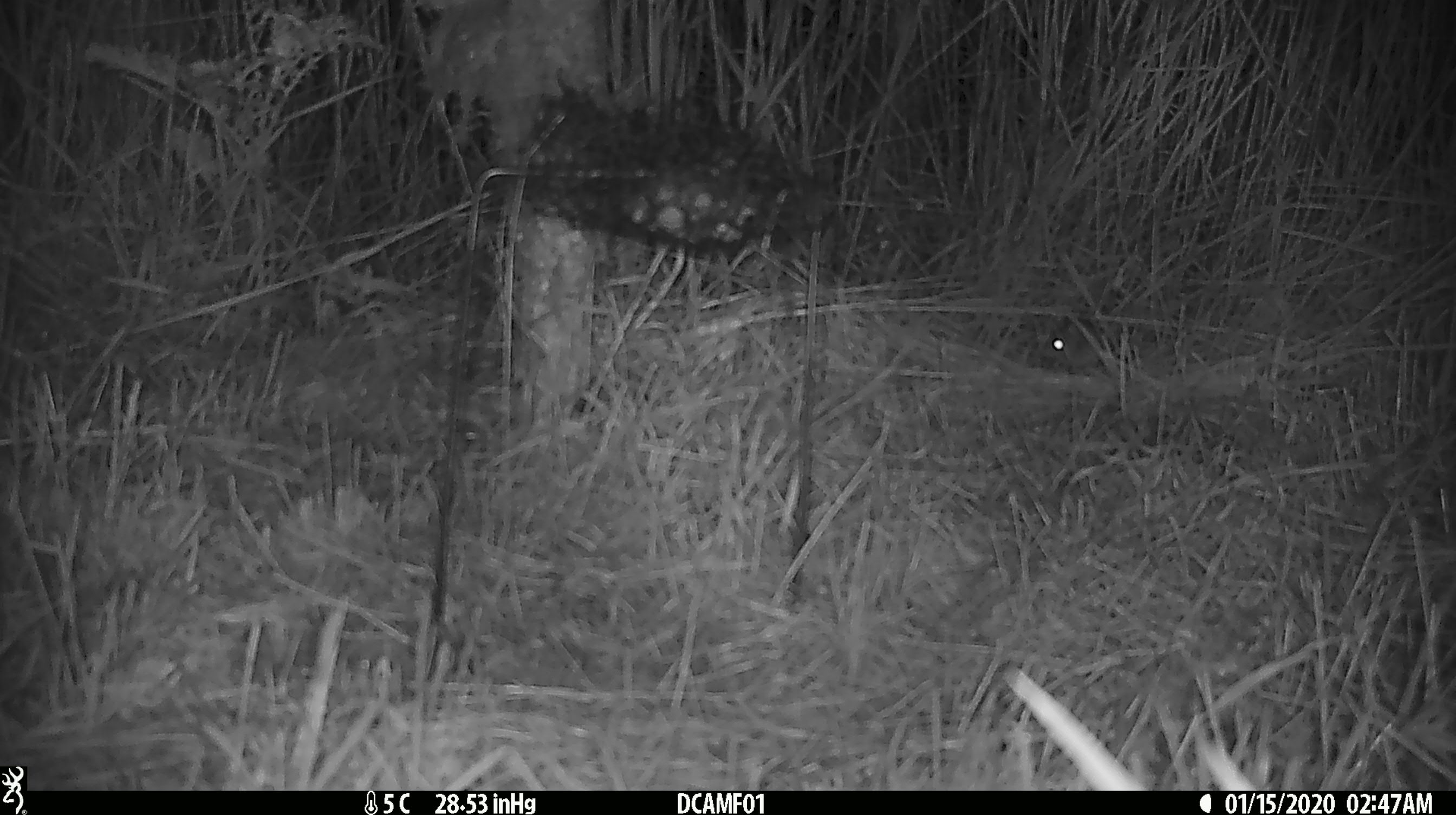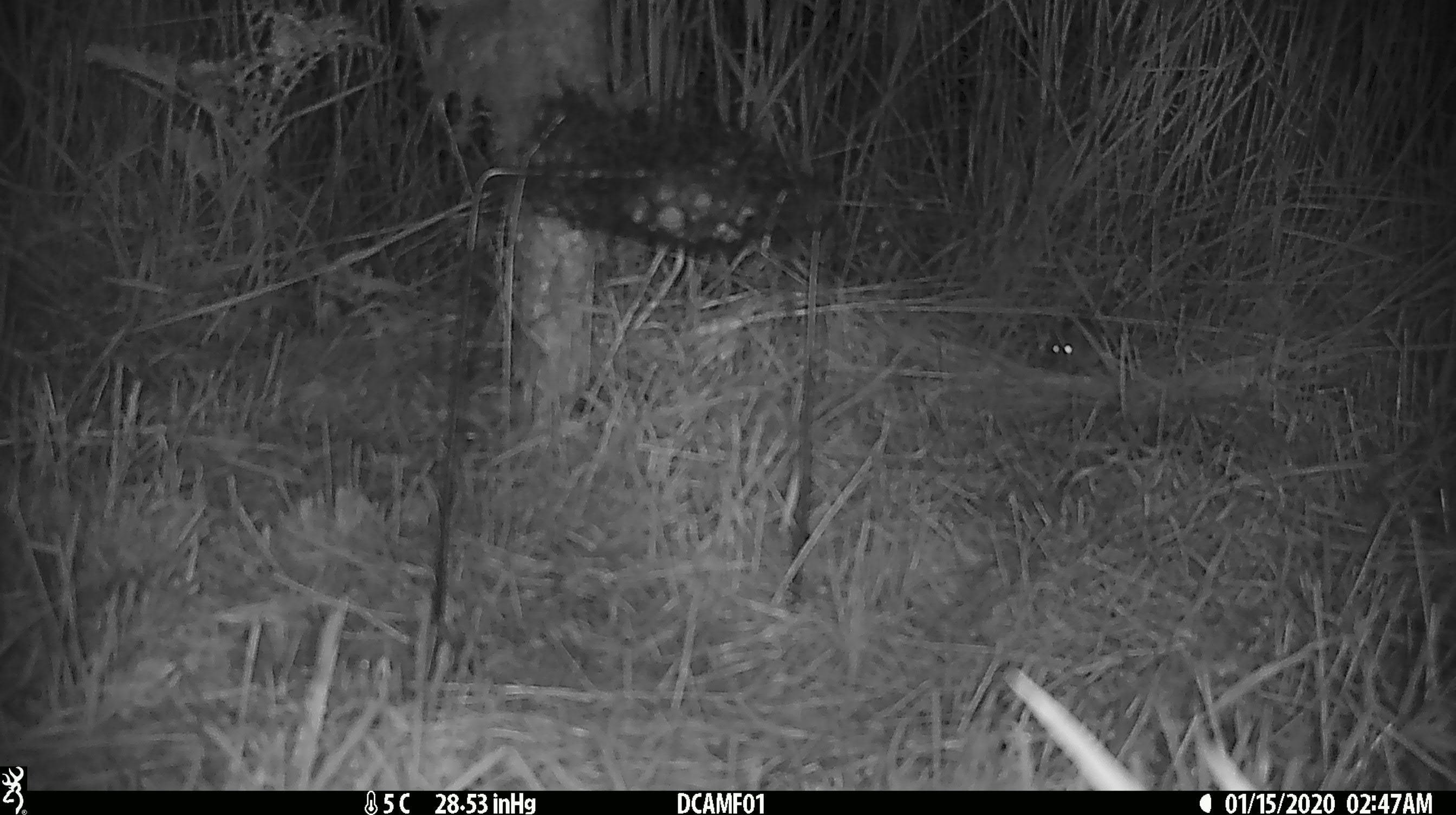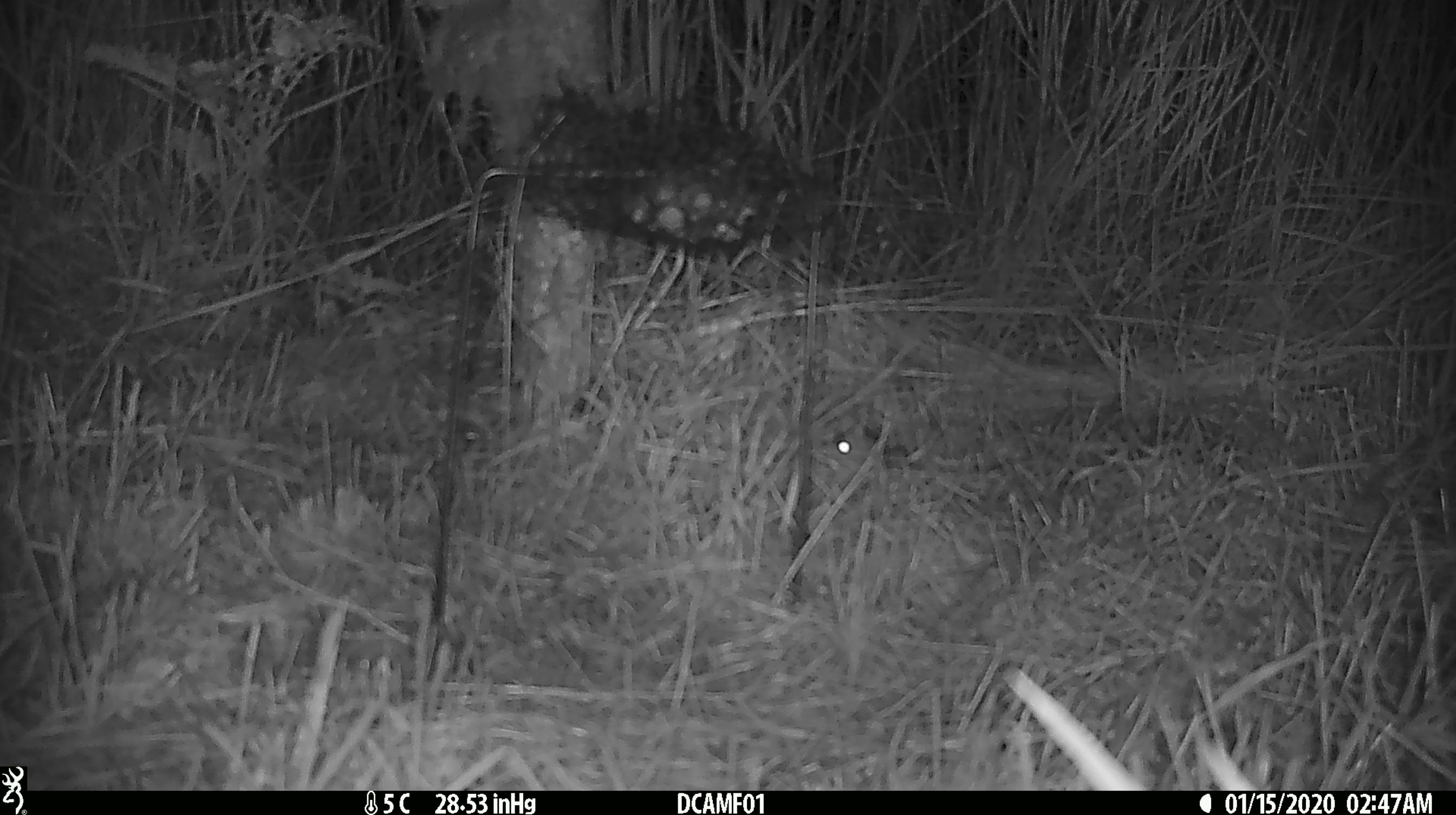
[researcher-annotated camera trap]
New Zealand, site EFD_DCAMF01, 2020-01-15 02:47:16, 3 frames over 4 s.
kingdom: Animalia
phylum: Chordata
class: Mammalia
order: Rodentia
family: Muridae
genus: Mus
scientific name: Mus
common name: mouse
Mouse (Mus).